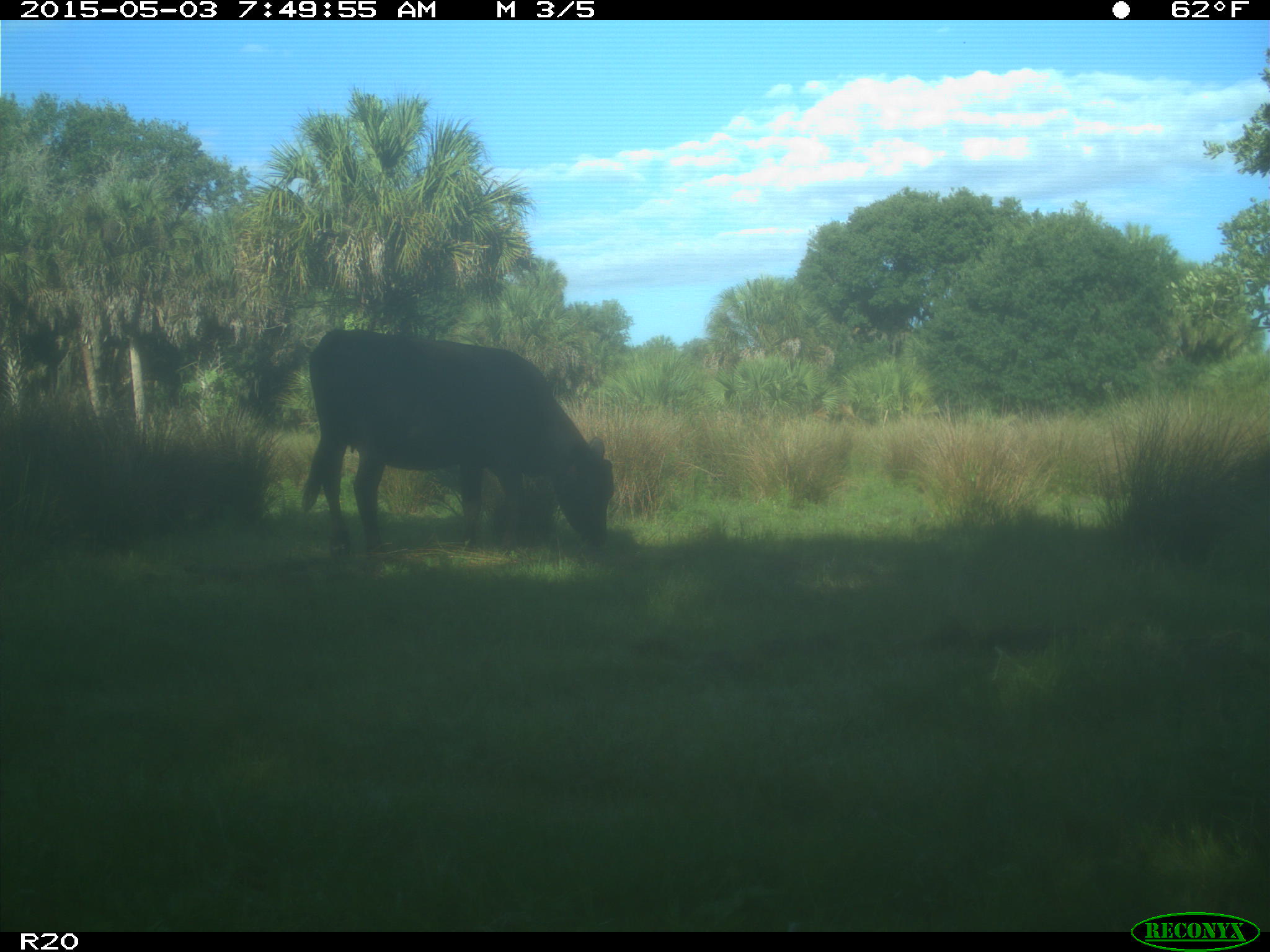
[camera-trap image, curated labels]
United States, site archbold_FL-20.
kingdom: Animalia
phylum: Chordata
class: Mammalia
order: Artiodactyla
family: Bovidae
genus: Bos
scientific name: Bos taurus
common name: domestic cow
Bos taurus (domestic cow).